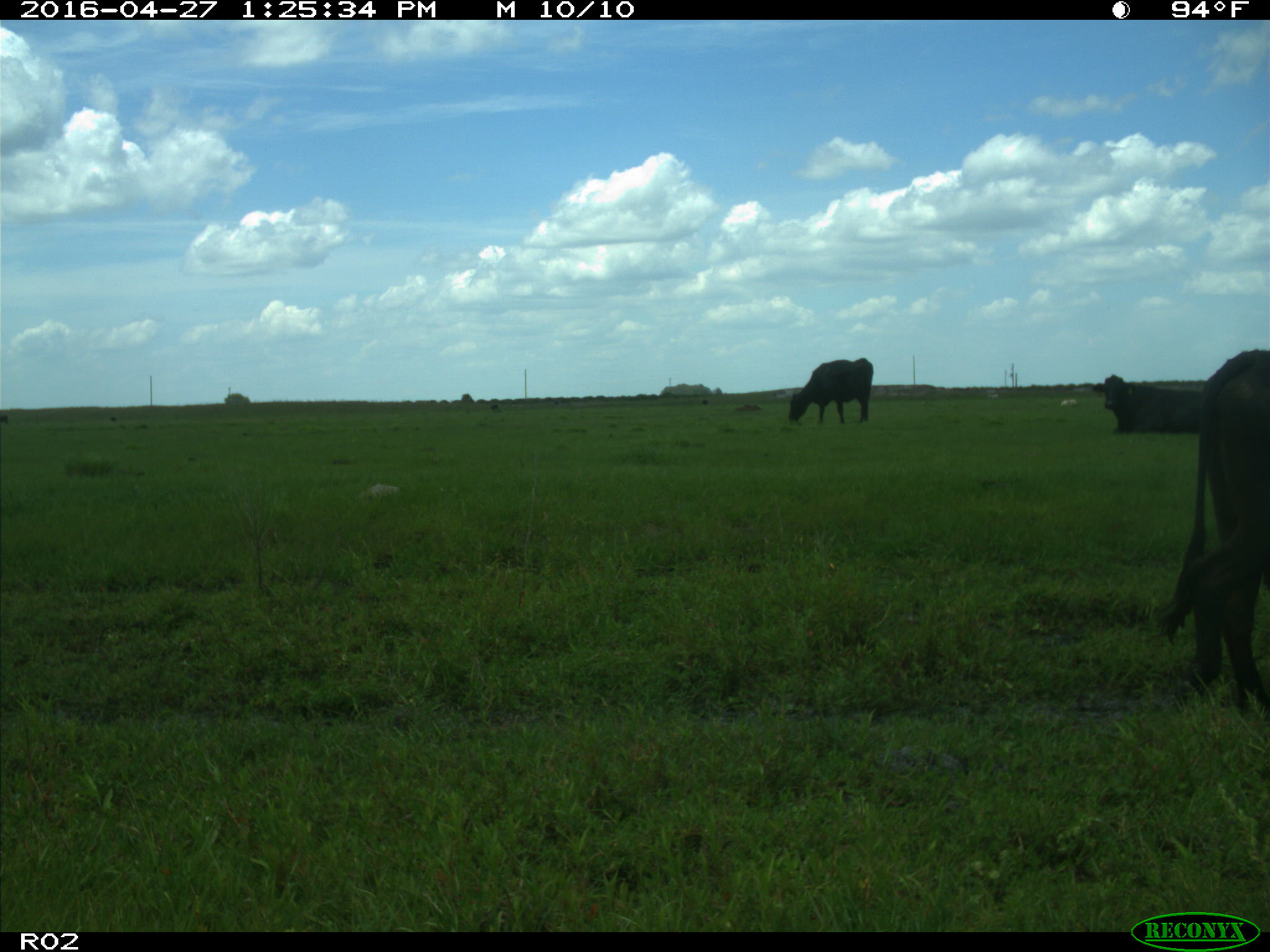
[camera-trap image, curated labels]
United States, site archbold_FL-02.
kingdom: Animalia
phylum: Chordata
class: Mammalia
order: Artiodactyla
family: Bovidae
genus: Bos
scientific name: Bos taurus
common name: domestic cow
Bos taurus (domestic cow).